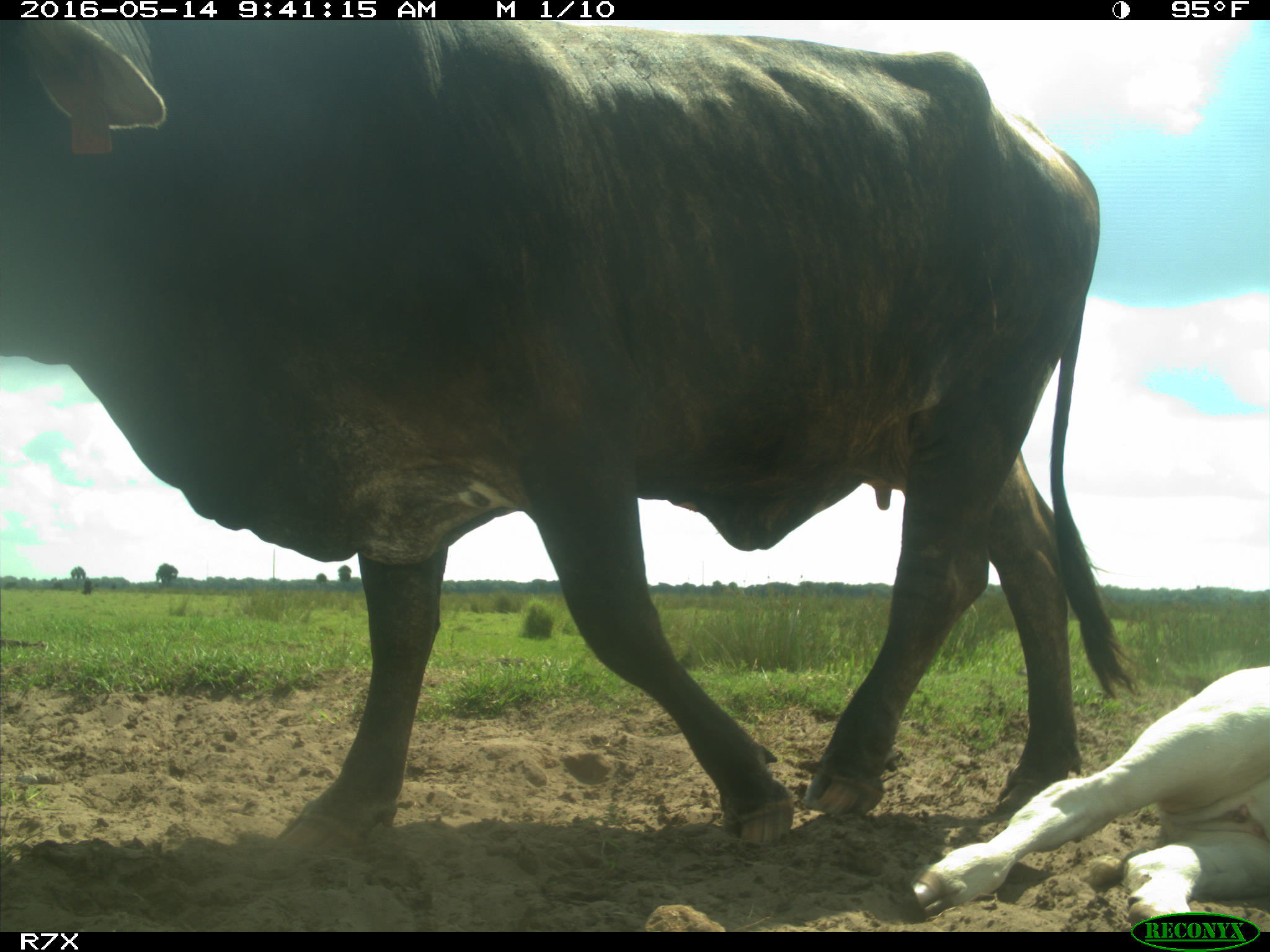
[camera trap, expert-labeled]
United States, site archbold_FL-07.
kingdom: Animalia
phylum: Chordata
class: Mammalia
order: Artiodactyla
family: Bovidae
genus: Bos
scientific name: Bos taurus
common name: domestic cow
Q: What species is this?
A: Bos taurus (domestic cow).